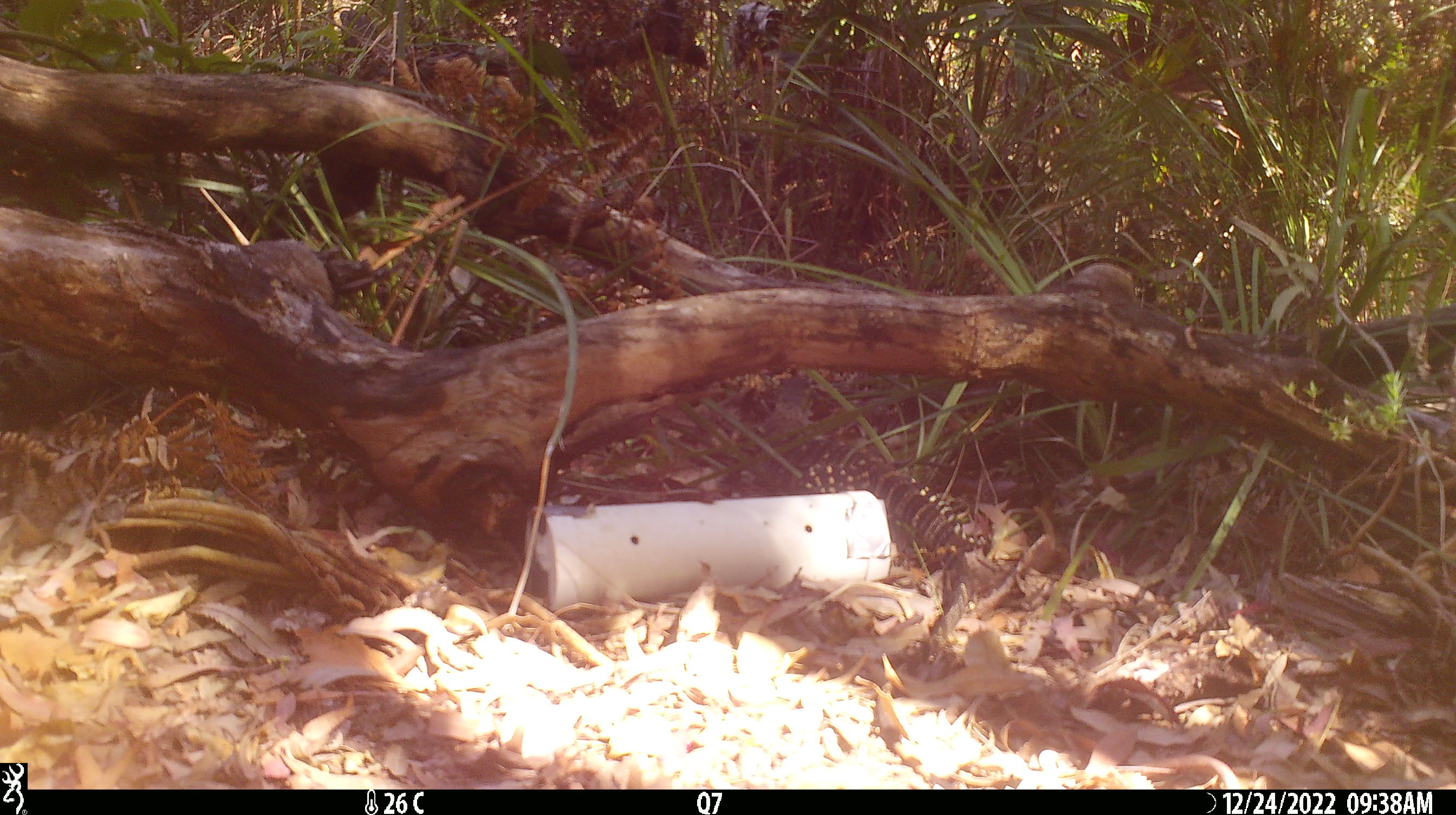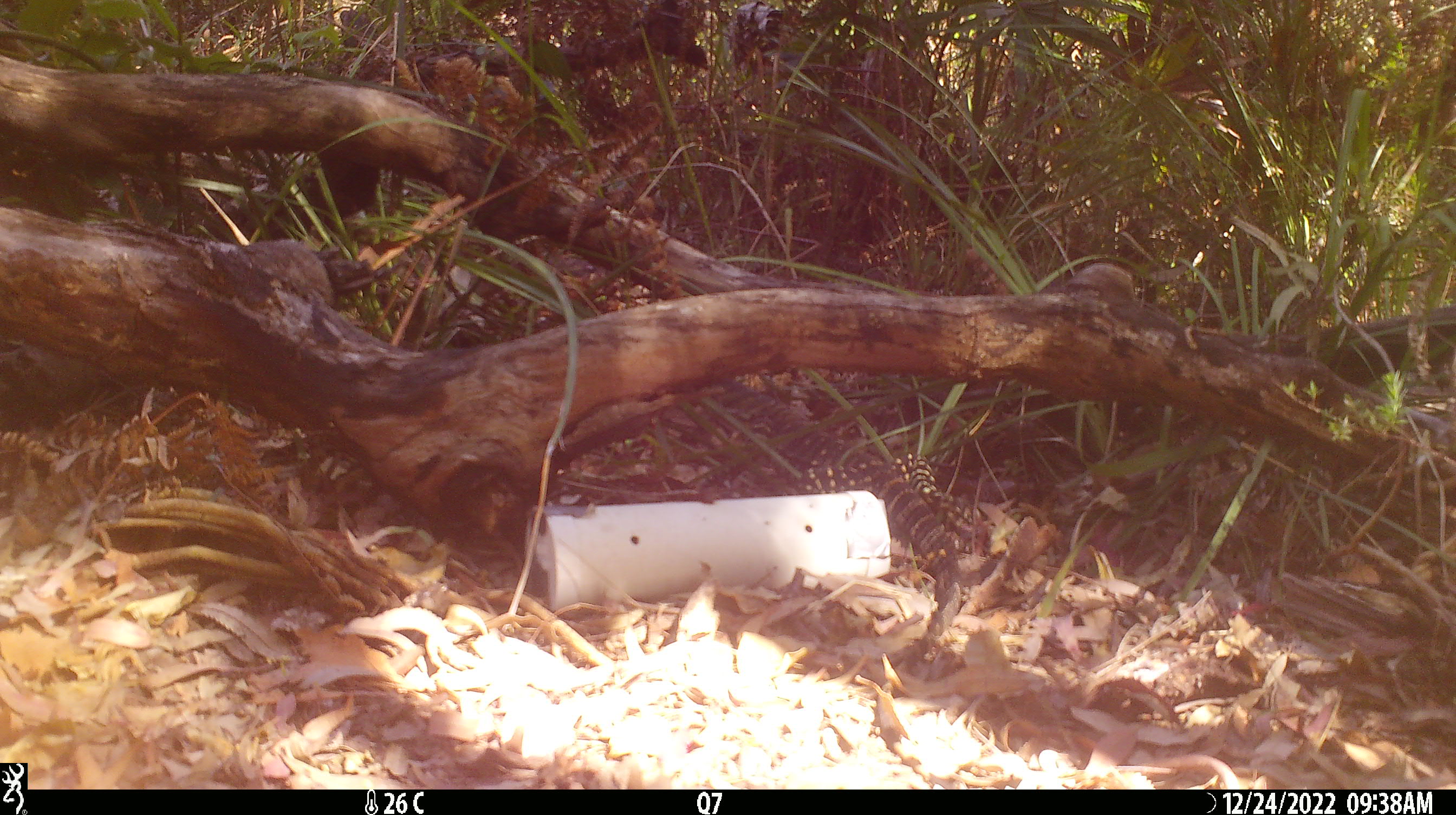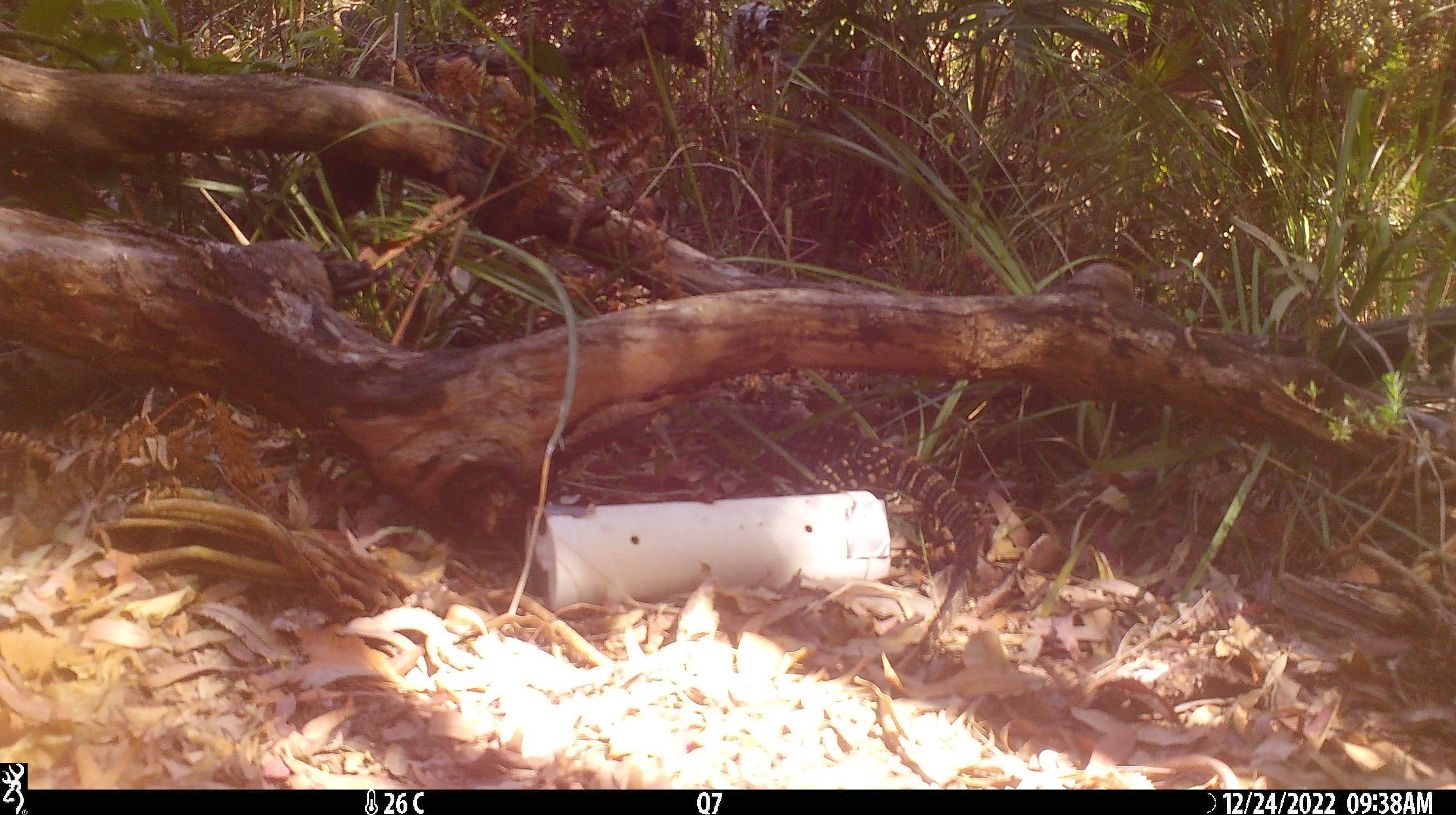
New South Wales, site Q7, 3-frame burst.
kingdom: Animalia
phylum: Chordata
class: Reptilia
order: Squamata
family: Varanidae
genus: Varanus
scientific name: Varanus varius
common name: lace monitor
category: goanna